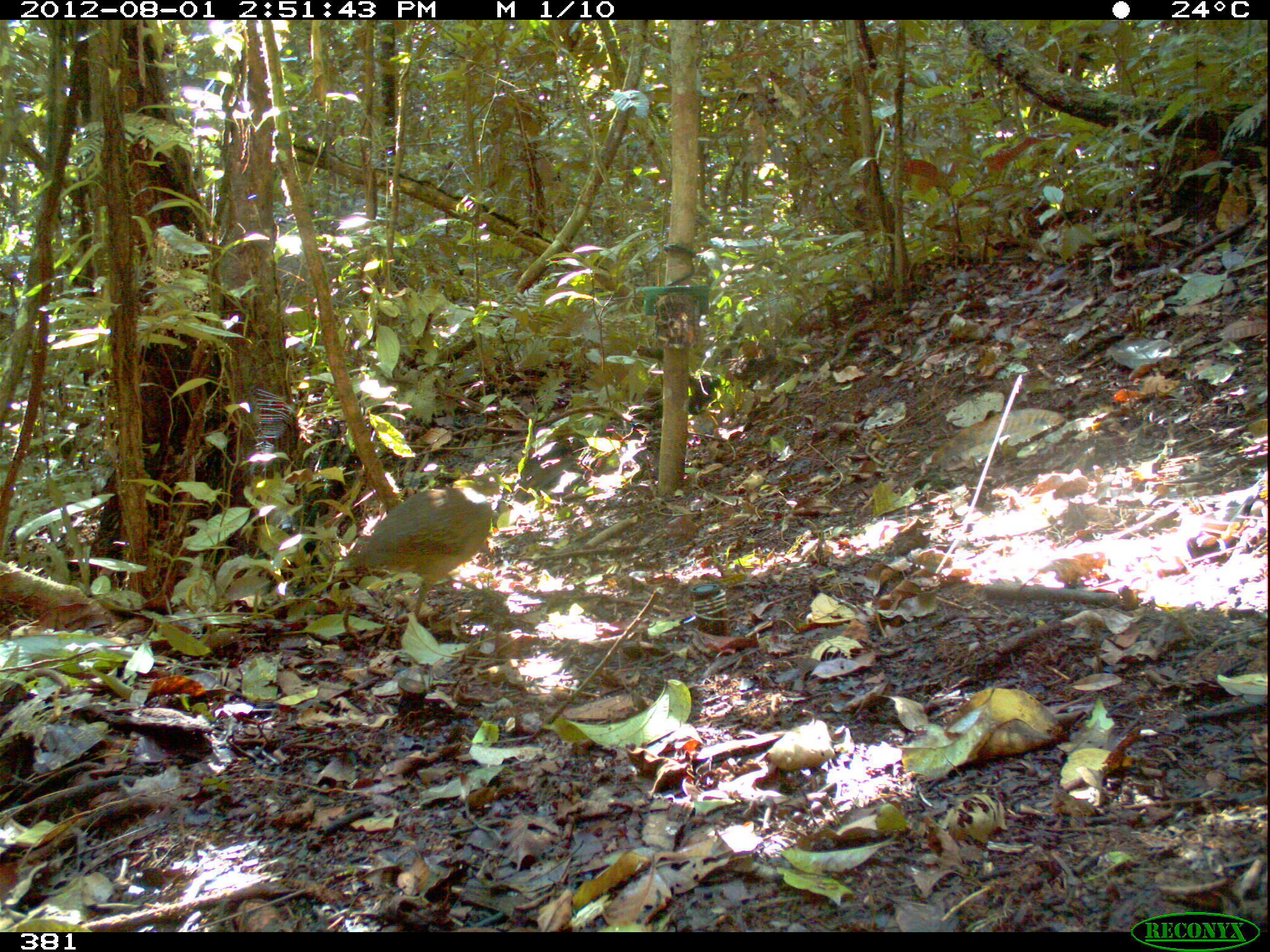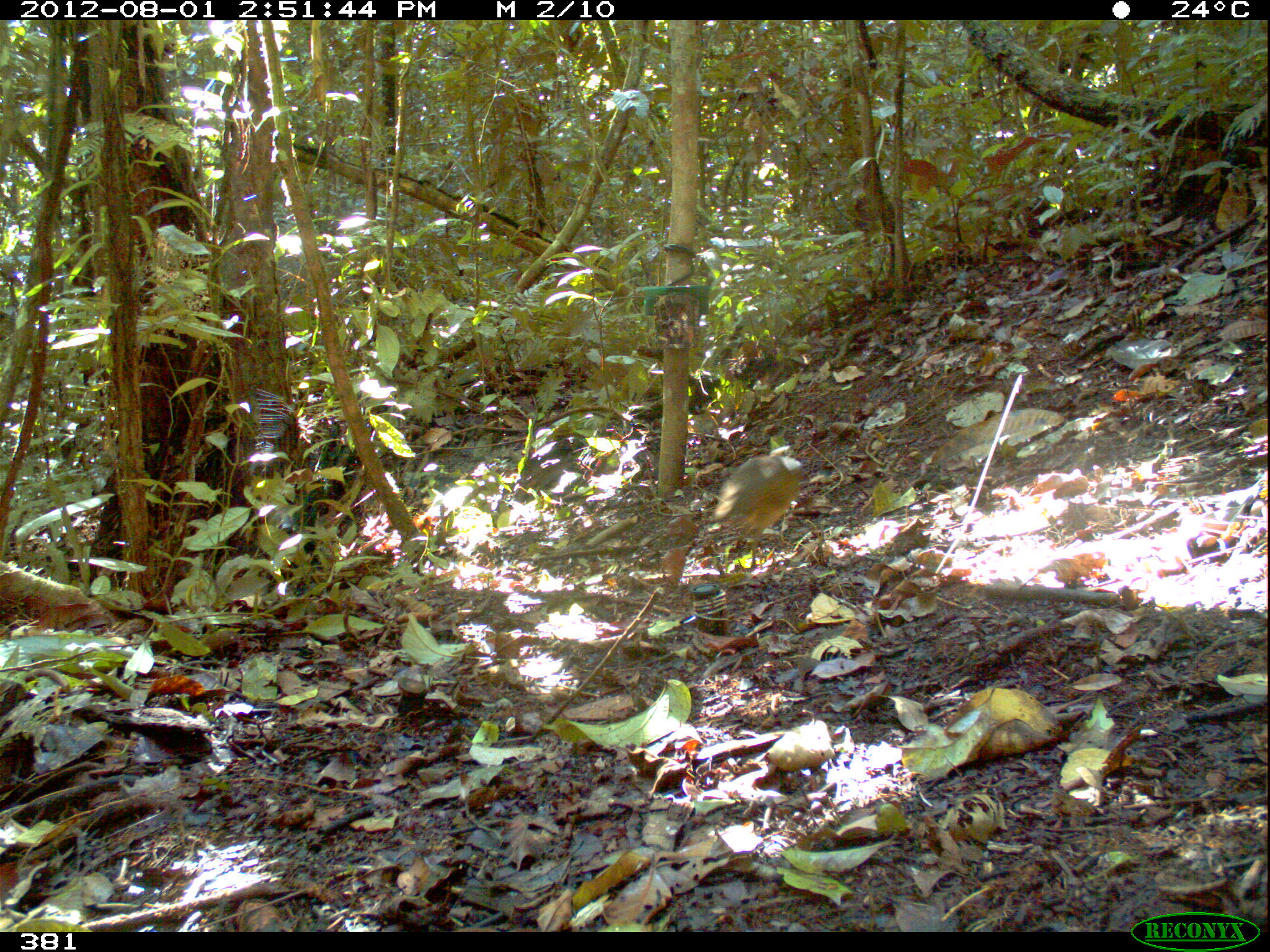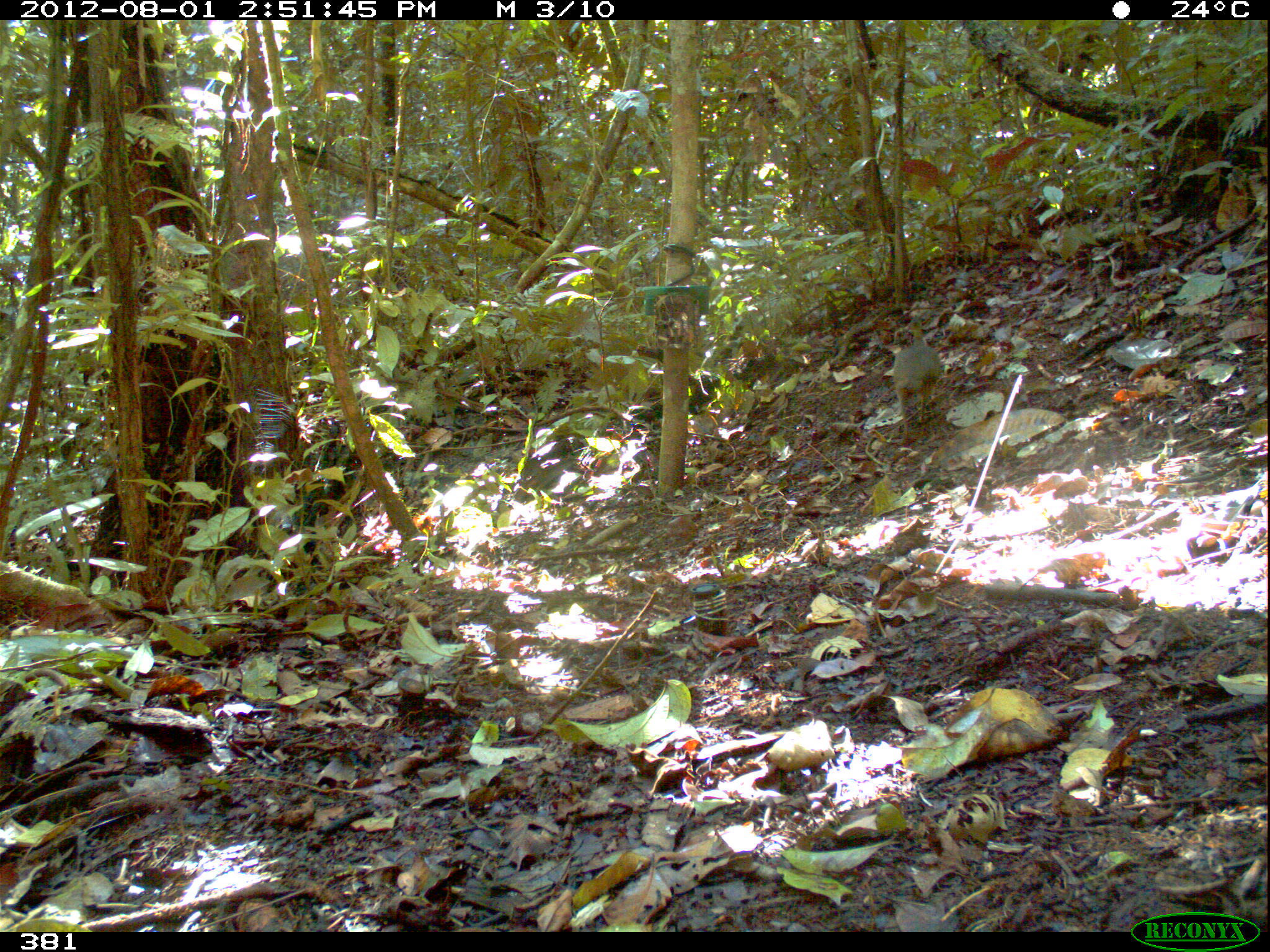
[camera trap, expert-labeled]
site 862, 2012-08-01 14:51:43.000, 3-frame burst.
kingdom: Animalia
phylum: Chordata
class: Aves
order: Galliformes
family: Phasianidae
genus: Alectoris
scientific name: Alectoris rufa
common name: red-legged partridge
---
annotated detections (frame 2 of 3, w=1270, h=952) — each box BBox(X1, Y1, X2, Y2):
alectoris rufa: BBox(711, 445, 803, 570)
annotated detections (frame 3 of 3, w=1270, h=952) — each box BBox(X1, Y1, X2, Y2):
alectoris rufa: BBox(892, 317, 941, 447)